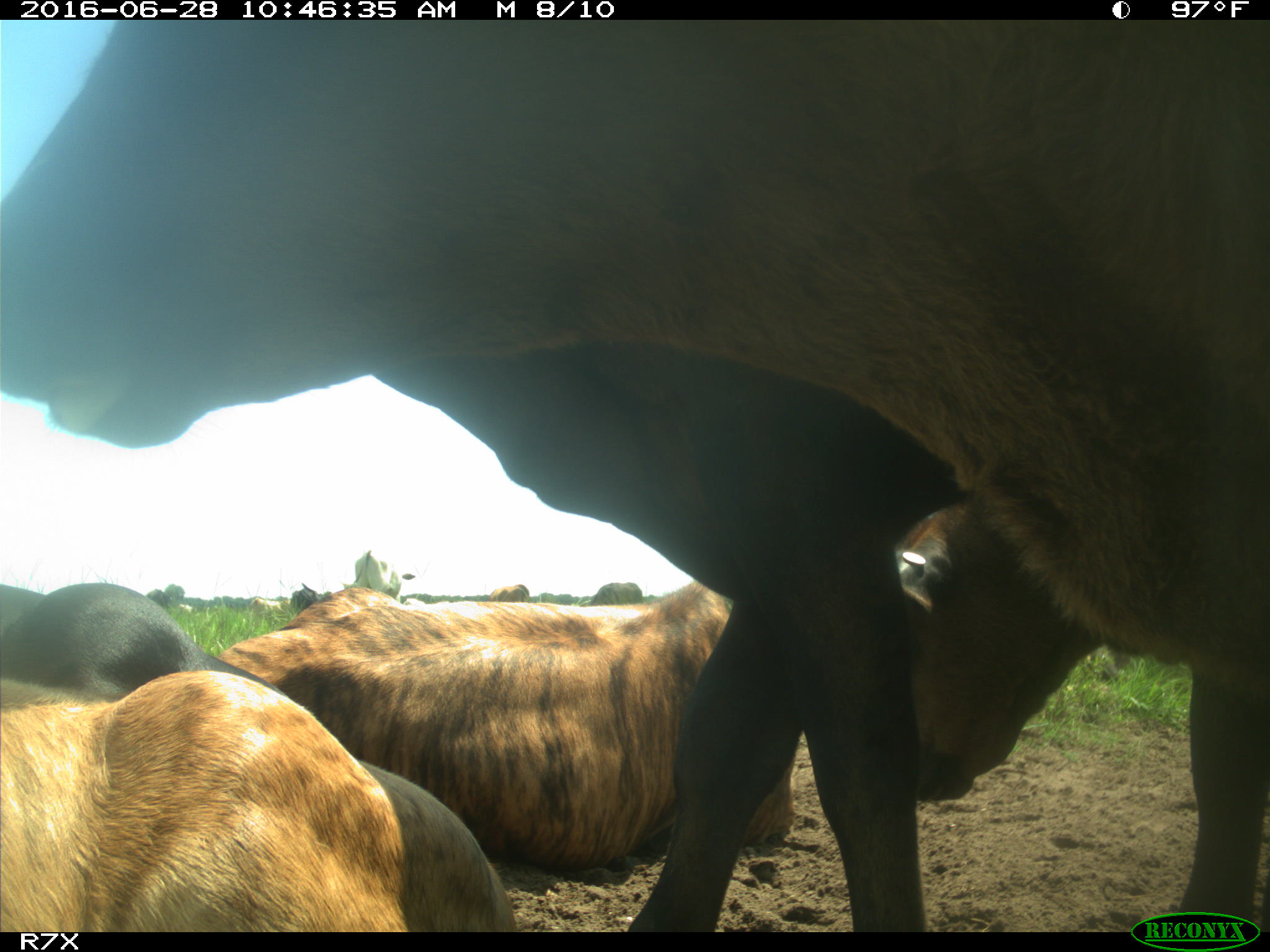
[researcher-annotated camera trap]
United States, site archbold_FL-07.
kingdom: Animalia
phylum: Chordata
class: Mammalia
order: Artiodactyla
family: Bovidae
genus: Bos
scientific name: Bos taurus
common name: domestic cow